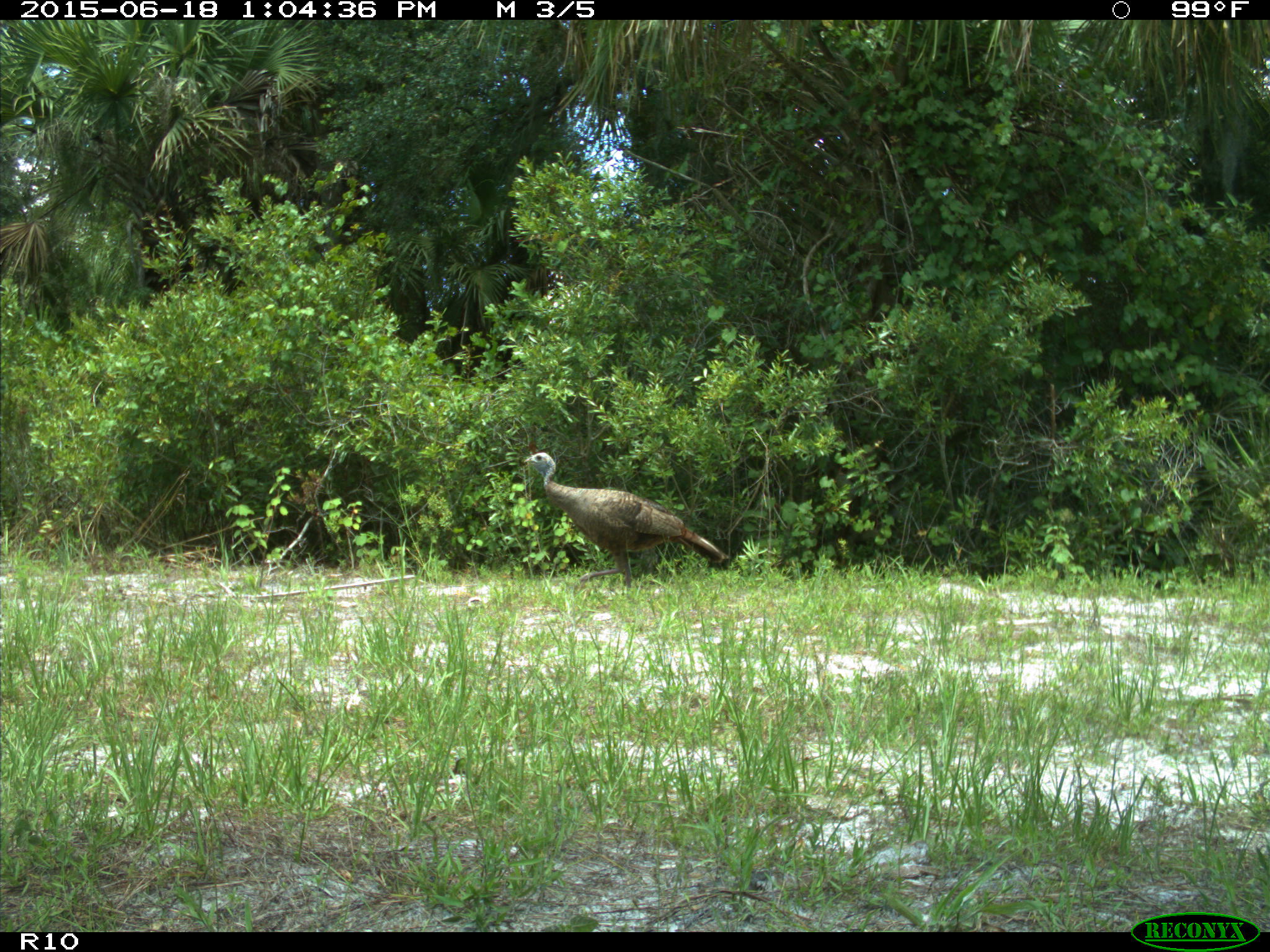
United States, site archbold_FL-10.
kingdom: Animalia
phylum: Chordata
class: Aves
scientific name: Aves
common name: birds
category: unidentified bird